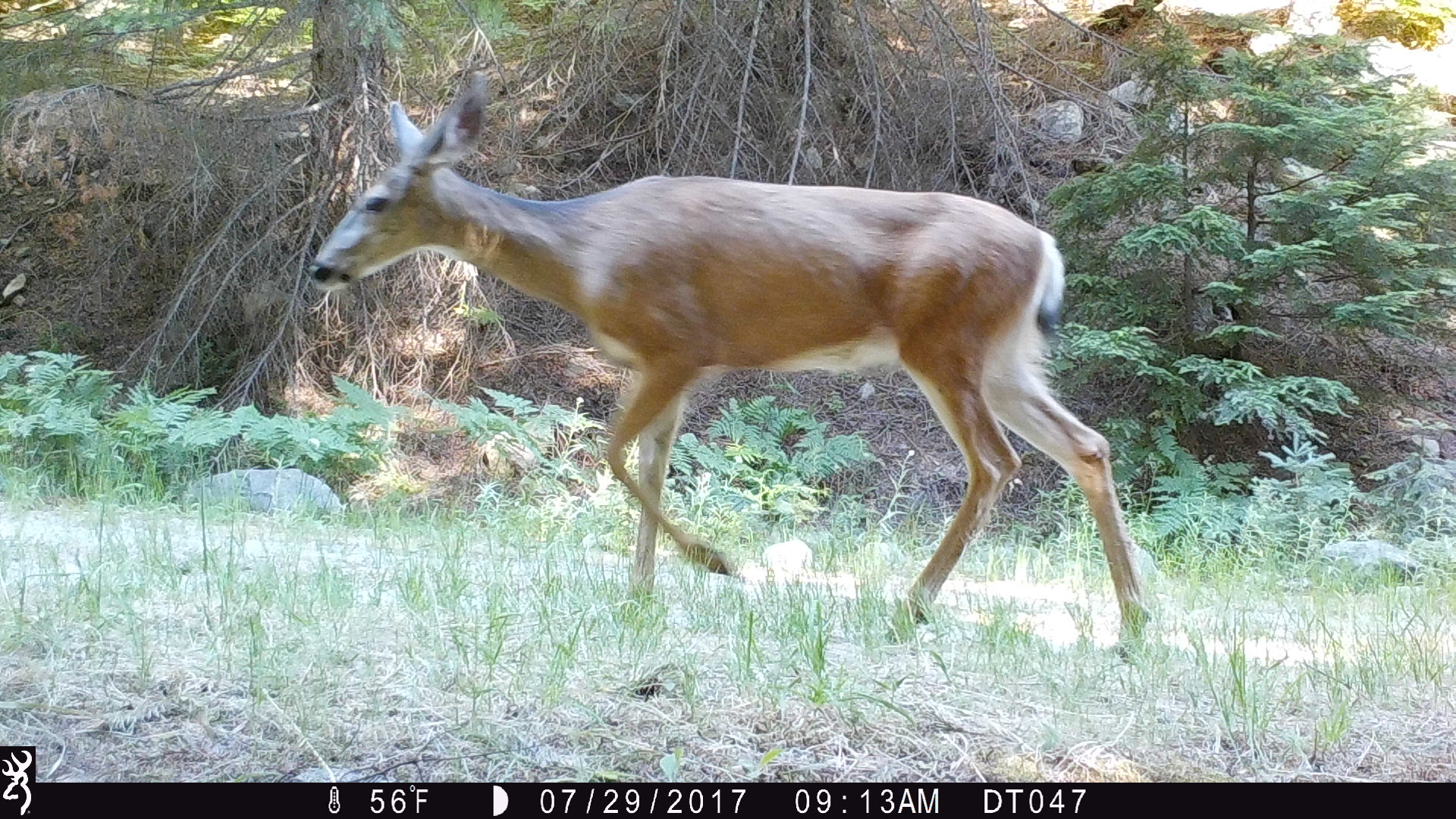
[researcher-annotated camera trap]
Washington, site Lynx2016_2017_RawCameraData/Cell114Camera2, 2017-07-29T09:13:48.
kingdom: Animalia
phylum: Chordata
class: Mammalia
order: Artiodactyla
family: Cervidae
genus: Odocoileus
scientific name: Odocoileus hemionus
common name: mule deer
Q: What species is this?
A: Odocoileus hemionus (mule deer).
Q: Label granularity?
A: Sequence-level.